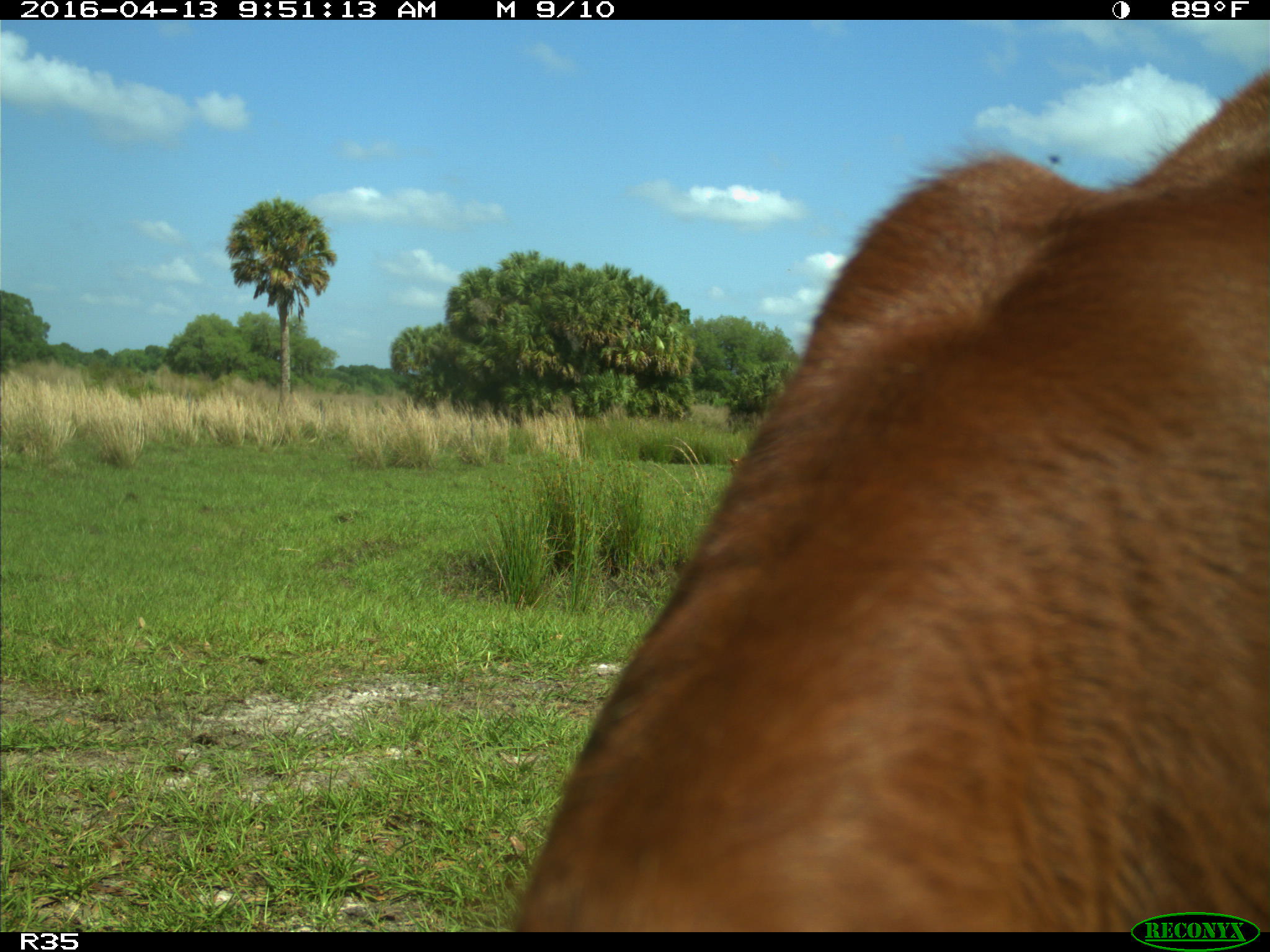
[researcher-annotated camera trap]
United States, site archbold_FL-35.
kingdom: Animalia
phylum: Chordata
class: Mammalia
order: Artiodactyla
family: Bovidae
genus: Bos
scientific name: Bos taurus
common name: domestic cow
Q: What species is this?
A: Bos taurus (domestic cow).